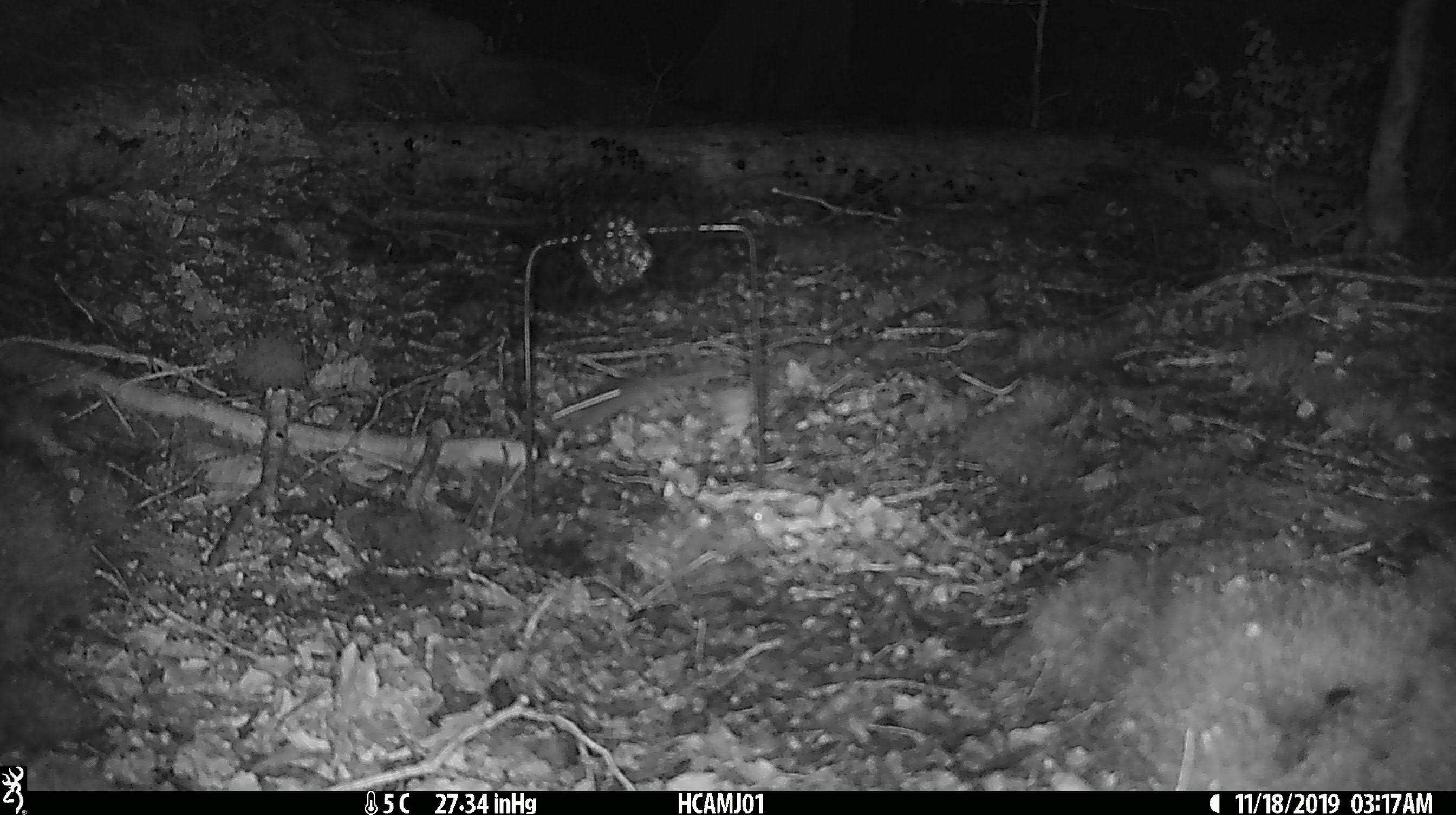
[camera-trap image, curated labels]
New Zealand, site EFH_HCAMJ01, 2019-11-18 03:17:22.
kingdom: Animalia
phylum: Chordata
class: Mammalia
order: Rodentia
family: Muridae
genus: Mus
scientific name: Mus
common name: mouse